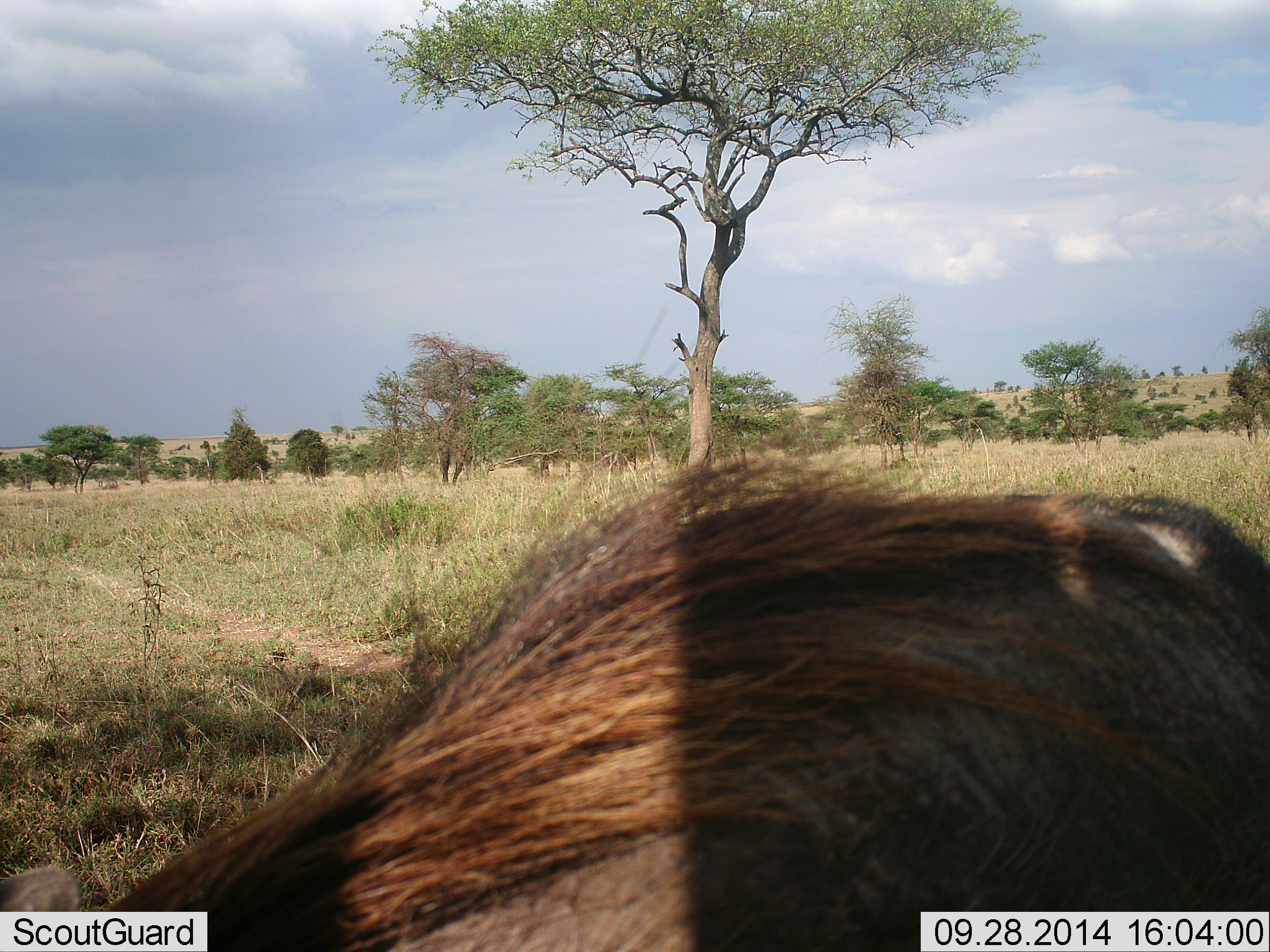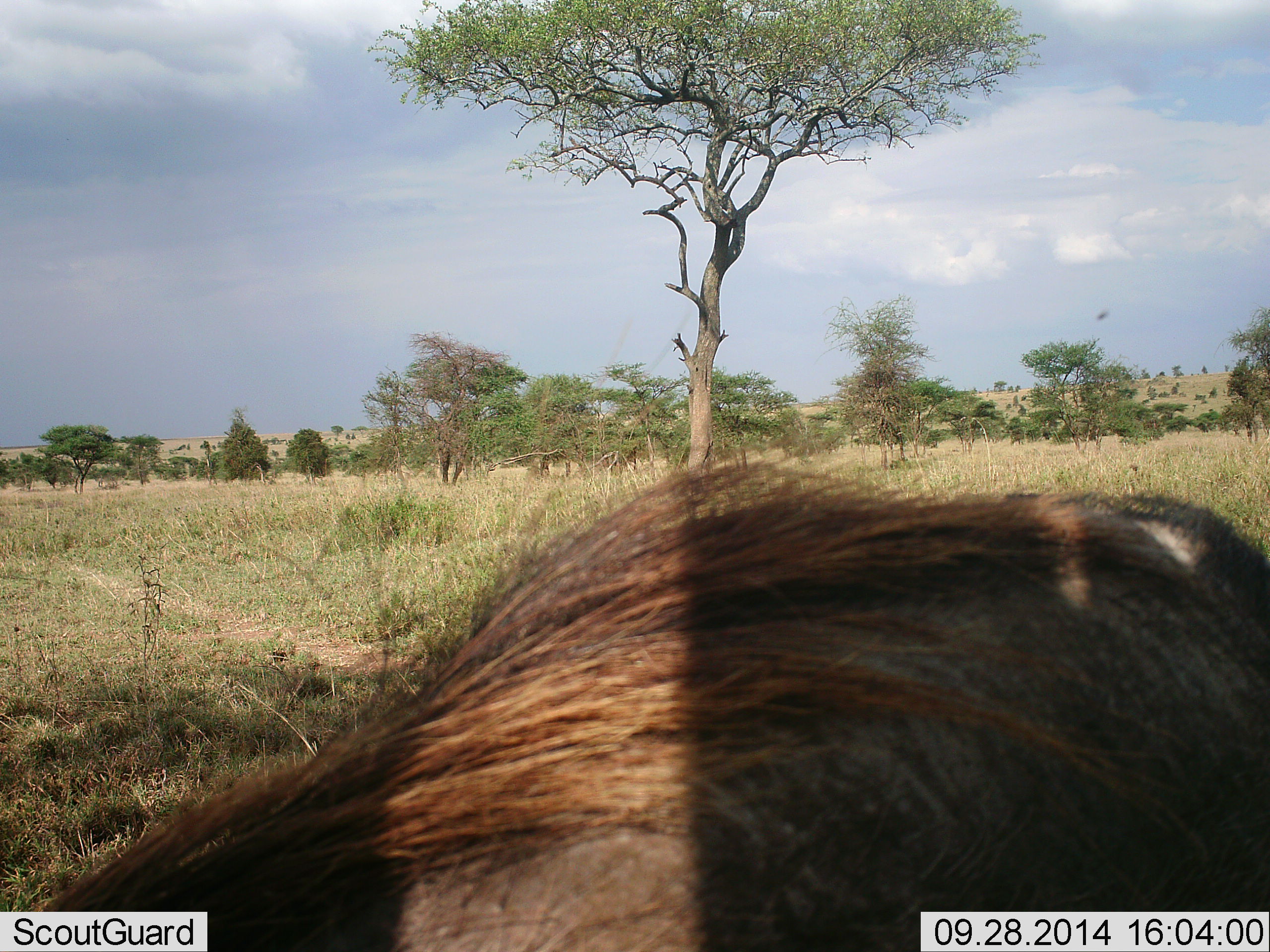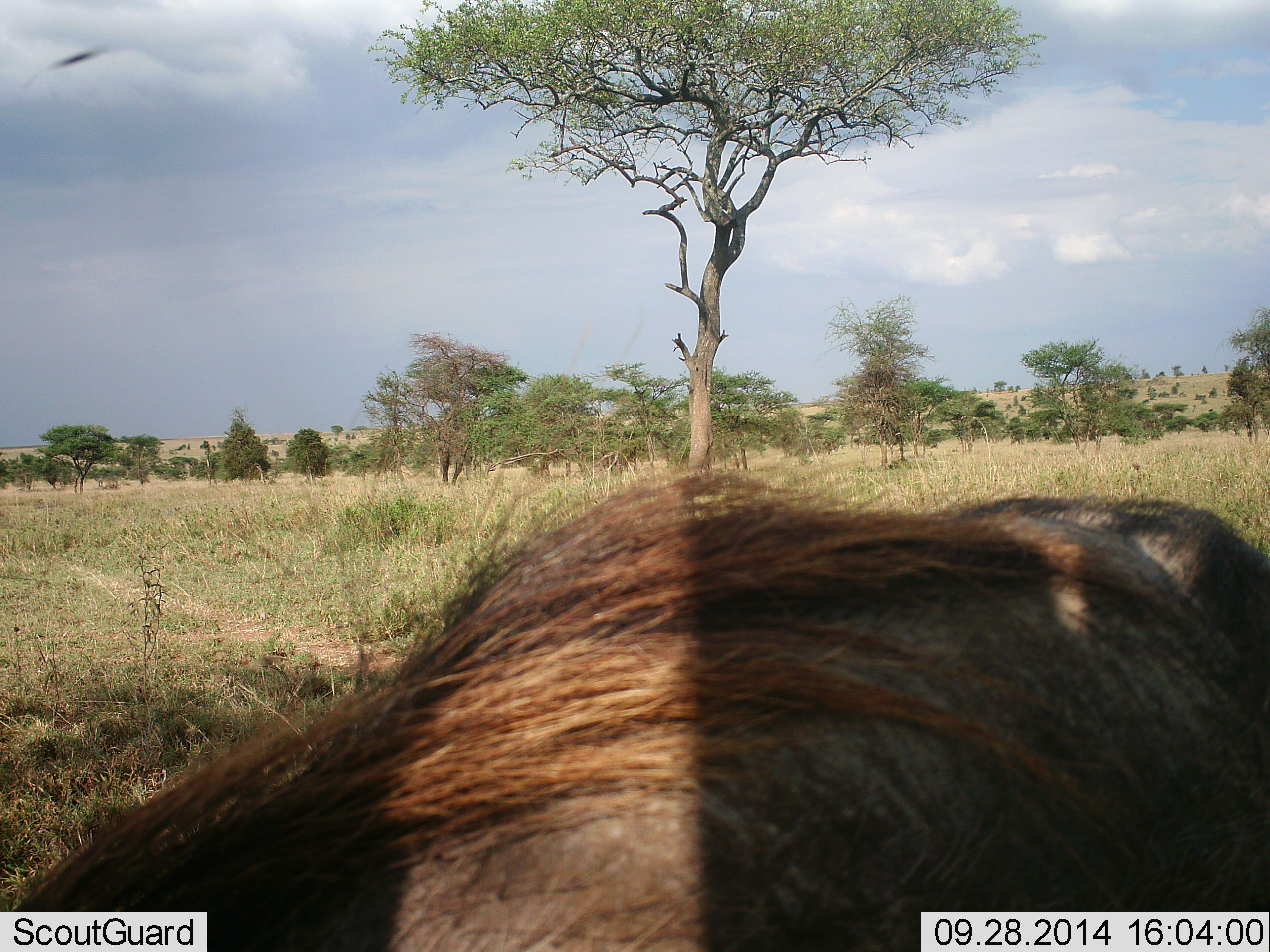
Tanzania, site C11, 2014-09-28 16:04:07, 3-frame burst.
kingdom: Animalia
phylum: Chordata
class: Mammalia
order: Artiodactyla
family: Suidae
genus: Phacochoerus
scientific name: Phacochoerus africanus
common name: warthog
Warthog (Phacochoerus africanus), count 1. Behavior (volunteer vote fractions): standing 80%, resting 0%, moving 0%, interacting 0%. Young present (vote fraction): 0%. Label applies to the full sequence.